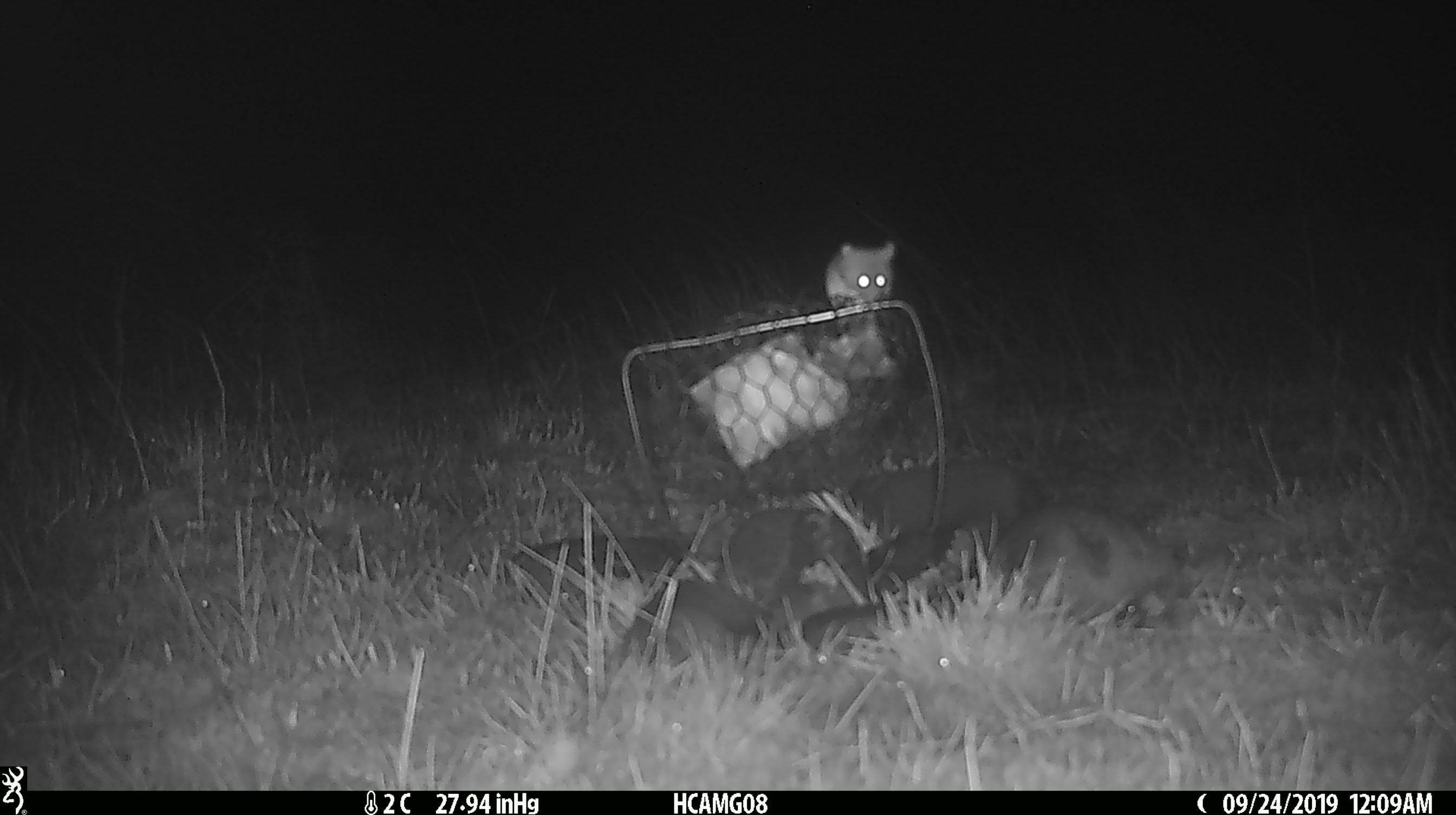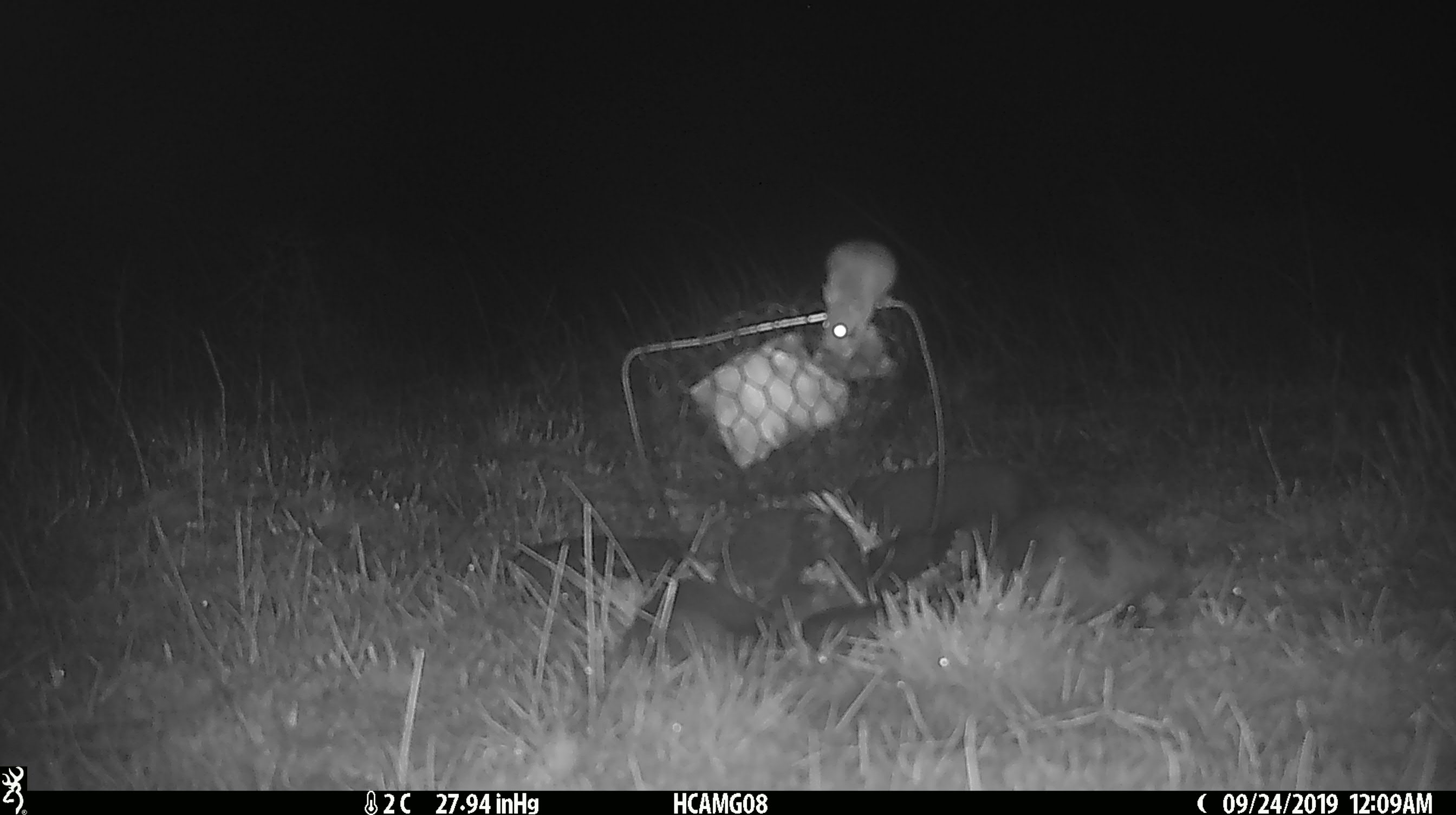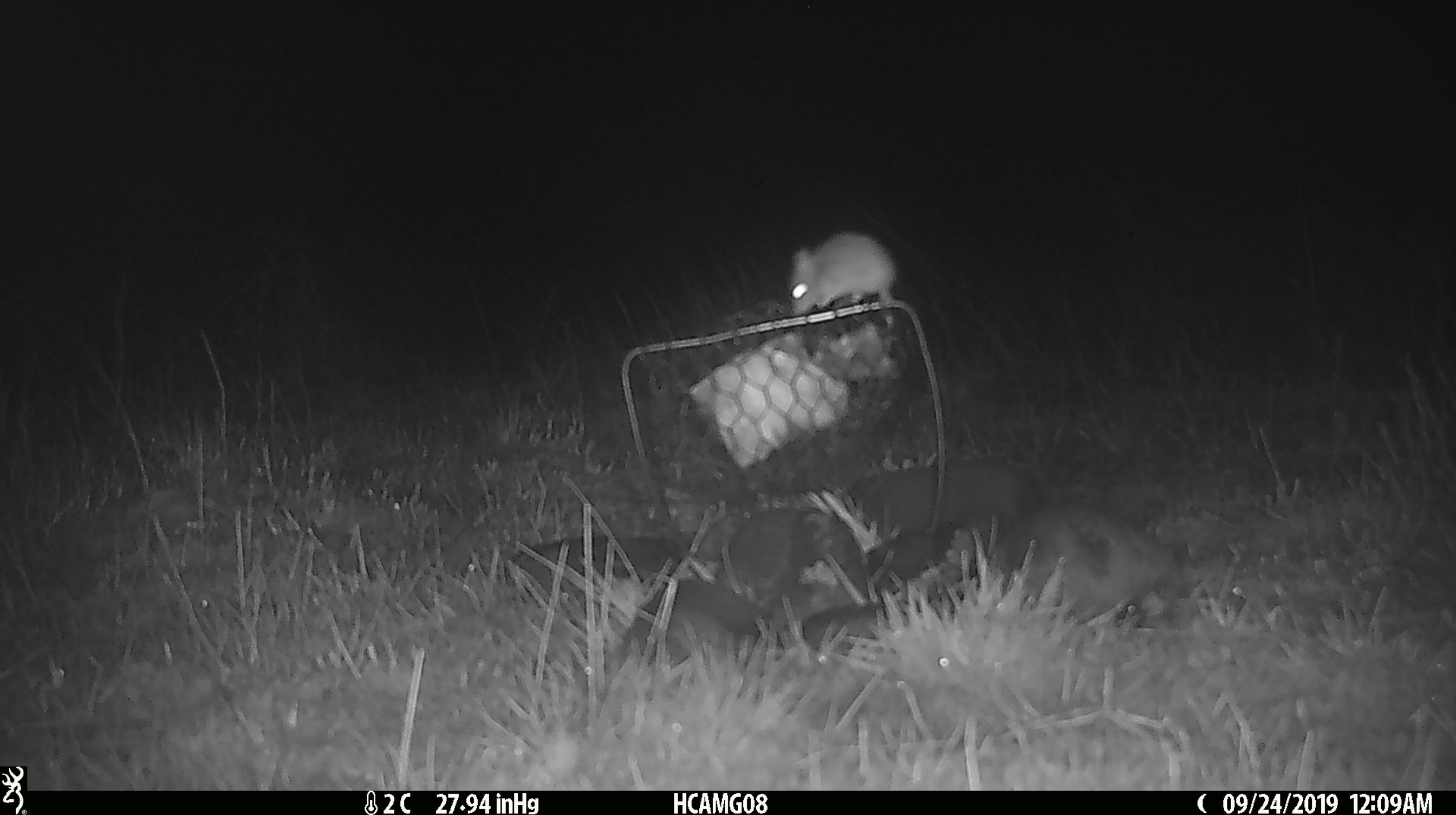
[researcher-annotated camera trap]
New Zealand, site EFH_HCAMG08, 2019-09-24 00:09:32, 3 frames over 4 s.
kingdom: Animalia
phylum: Chordata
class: Mammalia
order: Rodentia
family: Muridae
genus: Mus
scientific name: Mus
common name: mouse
Mouse (Mus).